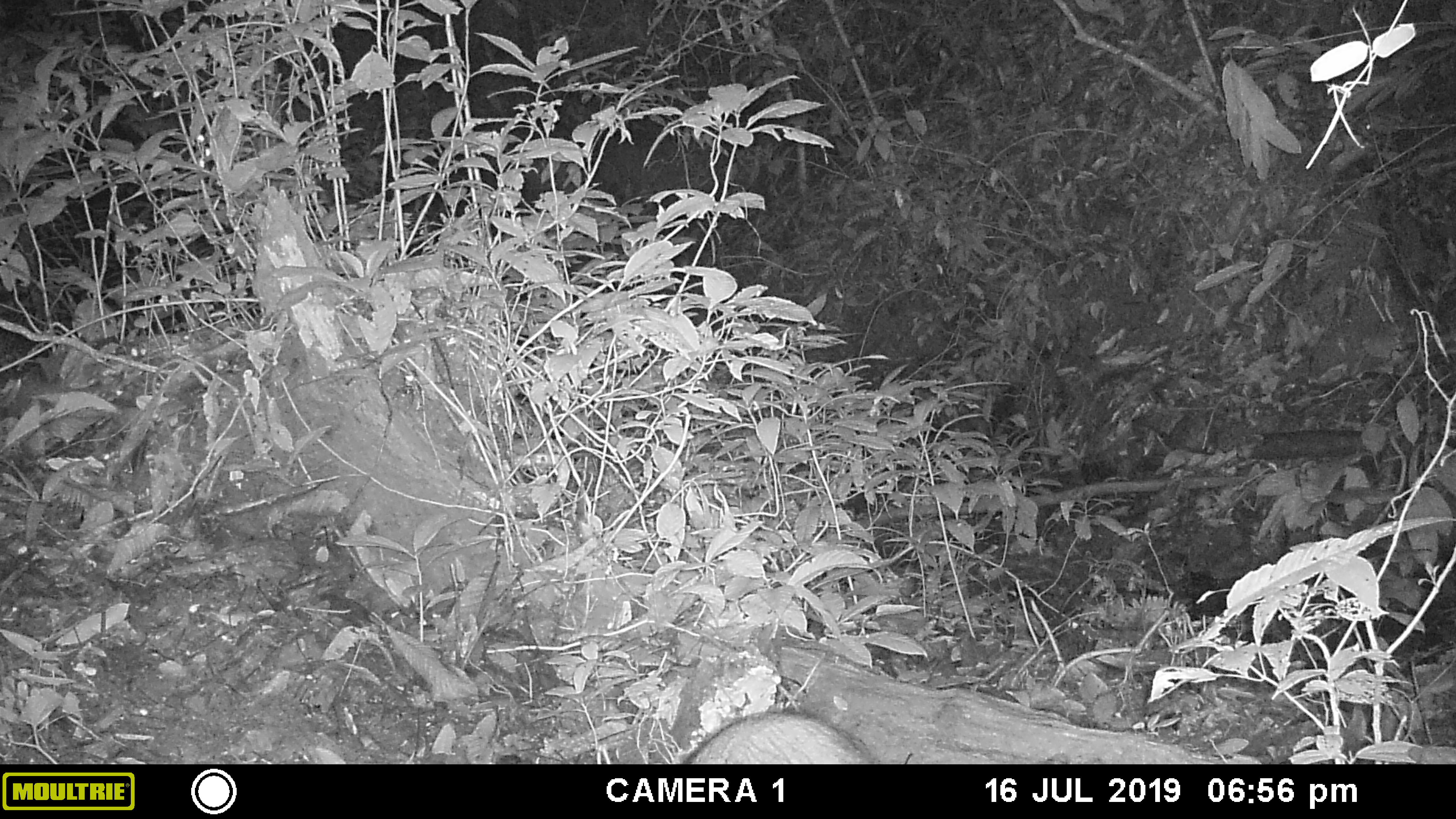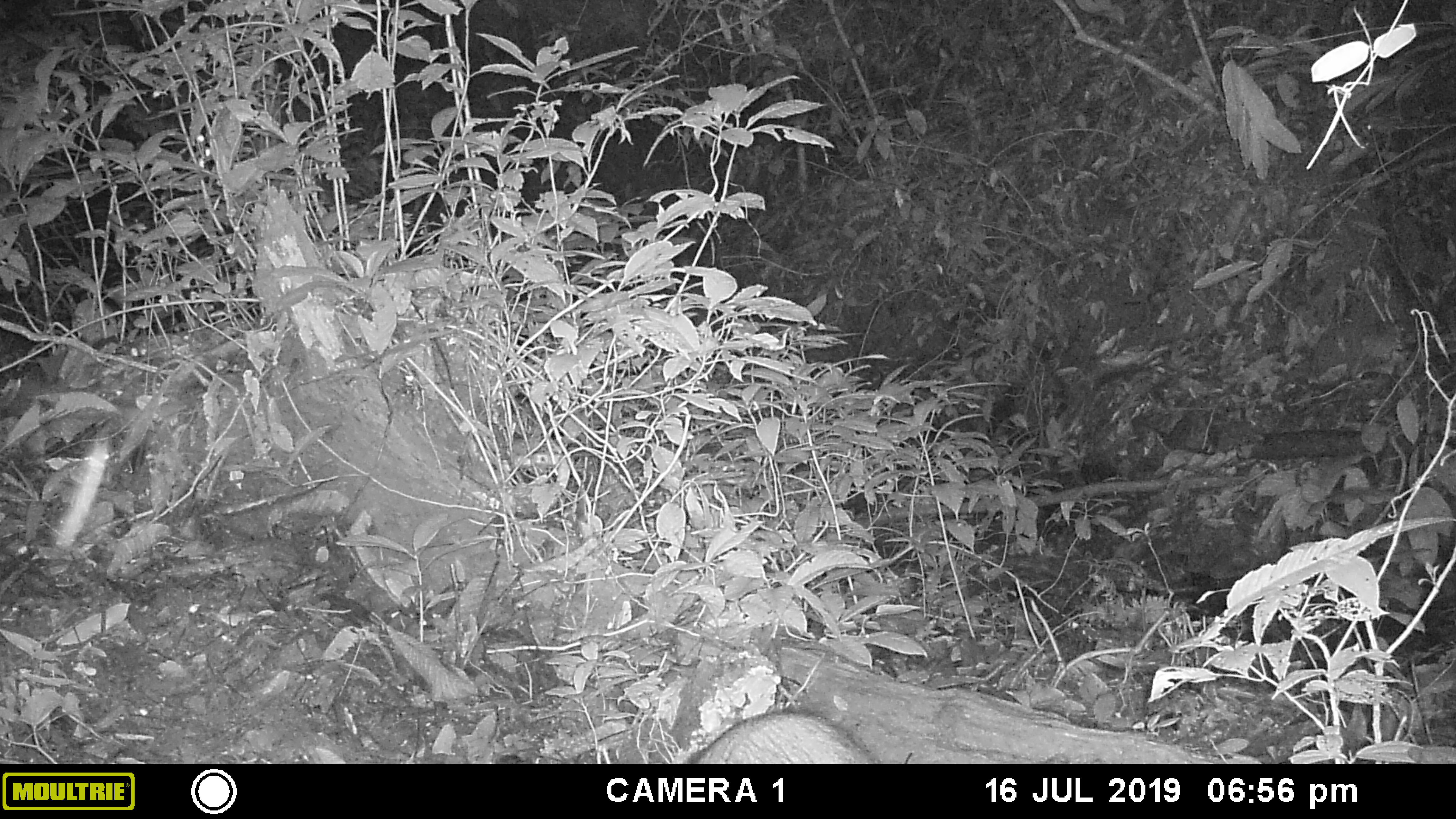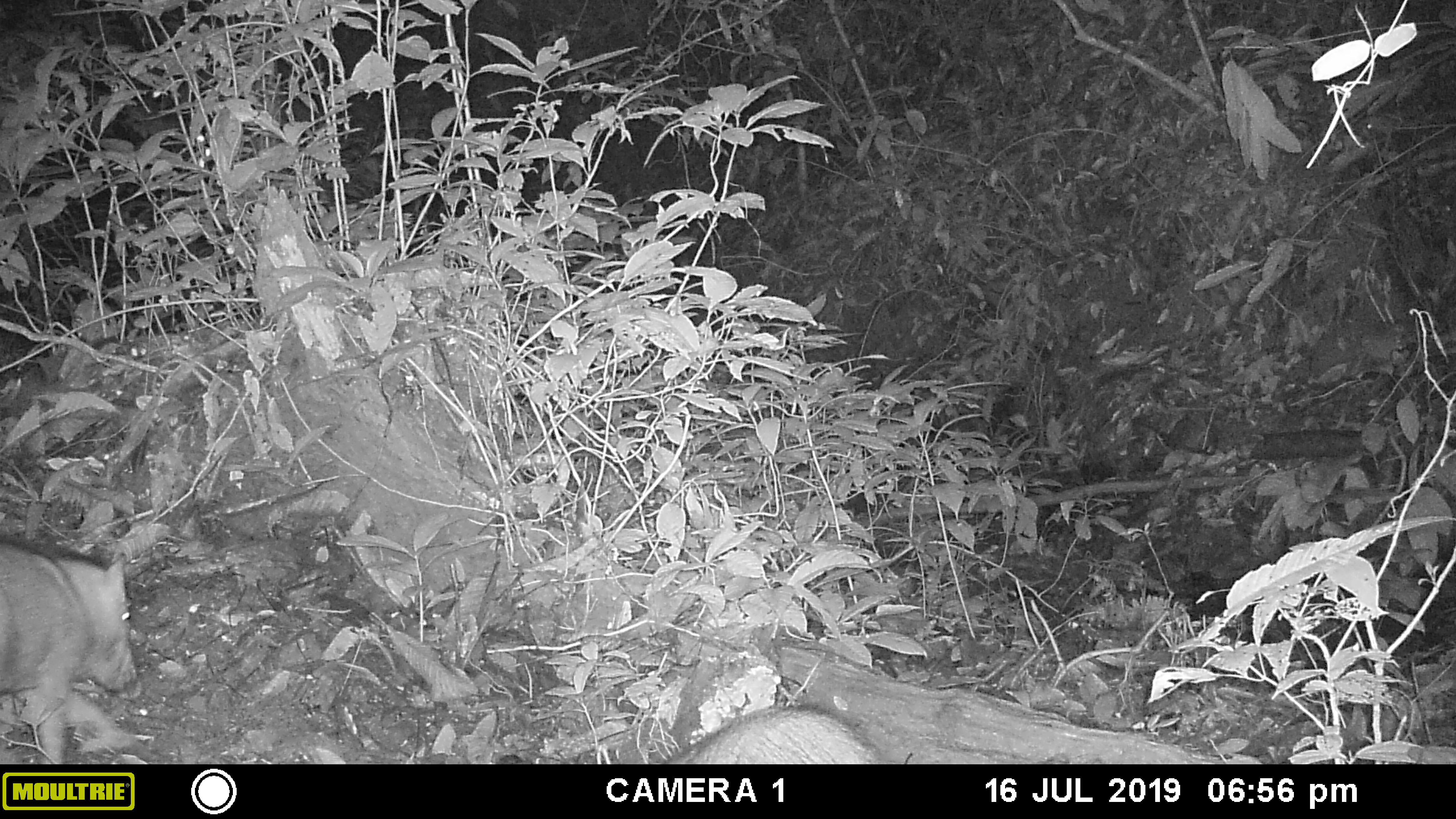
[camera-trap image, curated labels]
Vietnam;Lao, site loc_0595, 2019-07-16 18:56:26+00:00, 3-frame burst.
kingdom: Animalia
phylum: Chordata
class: Mammalia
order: Artiodactyla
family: Suidae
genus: Sus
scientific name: Sus scrofa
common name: eurasian wild pig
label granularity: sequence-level